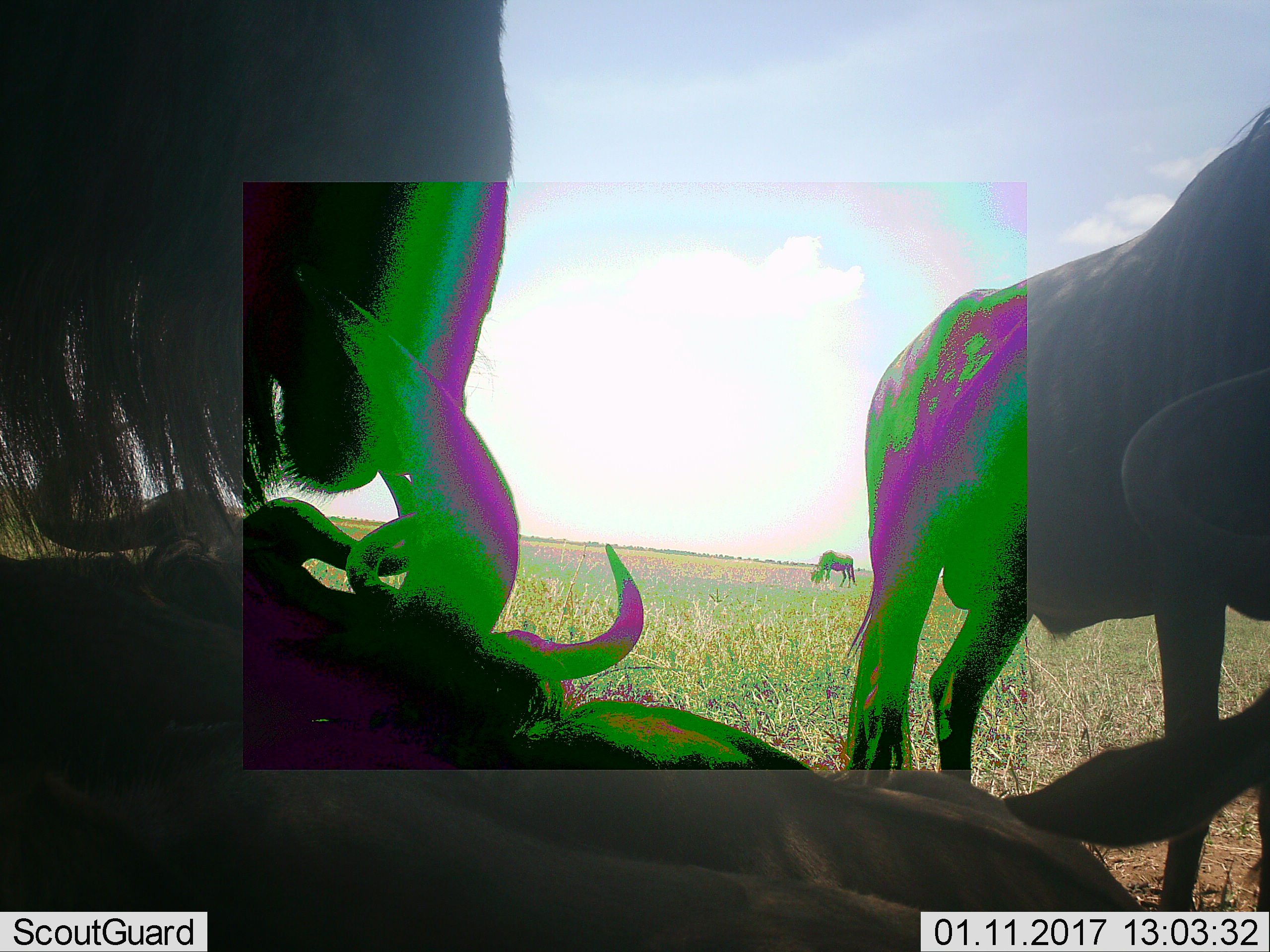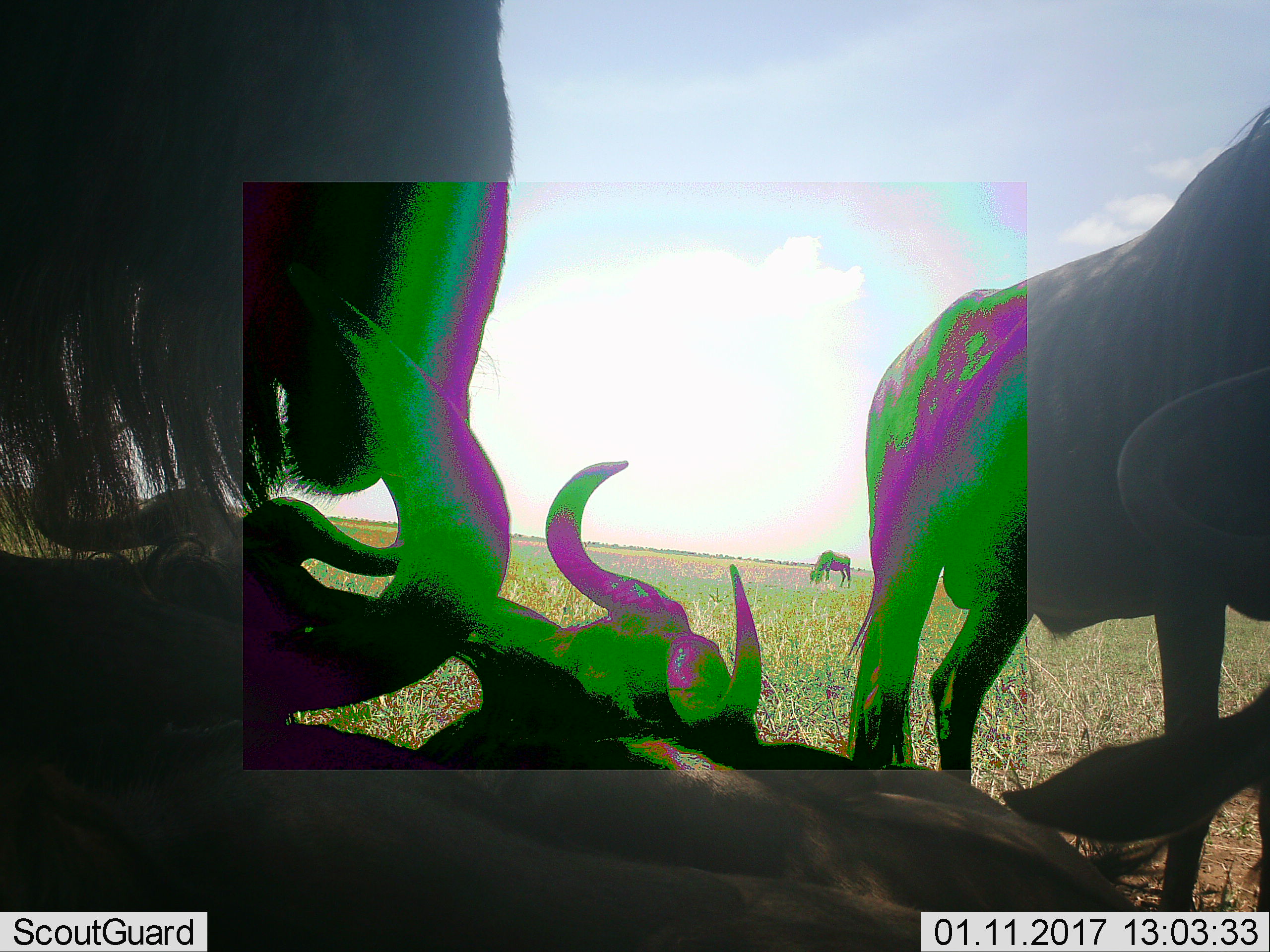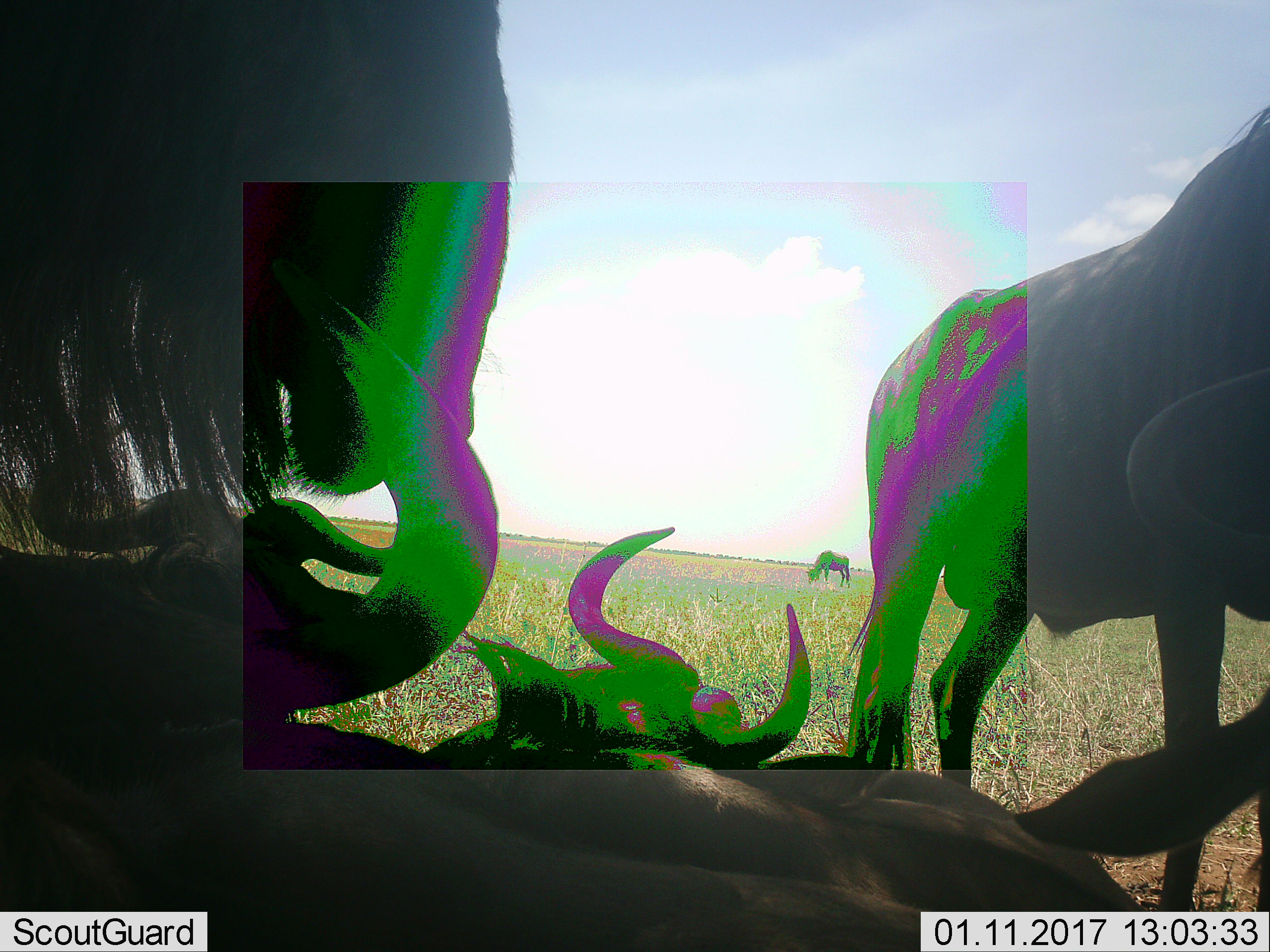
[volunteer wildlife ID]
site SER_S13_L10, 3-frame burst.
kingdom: Animalia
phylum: Chordata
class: Mammalia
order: Artiodactyla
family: Bovidae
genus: Connochaetes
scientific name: Connochaetes taurinus taurinus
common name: blue wildebeest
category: wildebeestblue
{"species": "wildebeestblue (blue wildebeest) (Connochaetes taurinus taurinus)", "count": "6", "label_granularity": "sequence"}